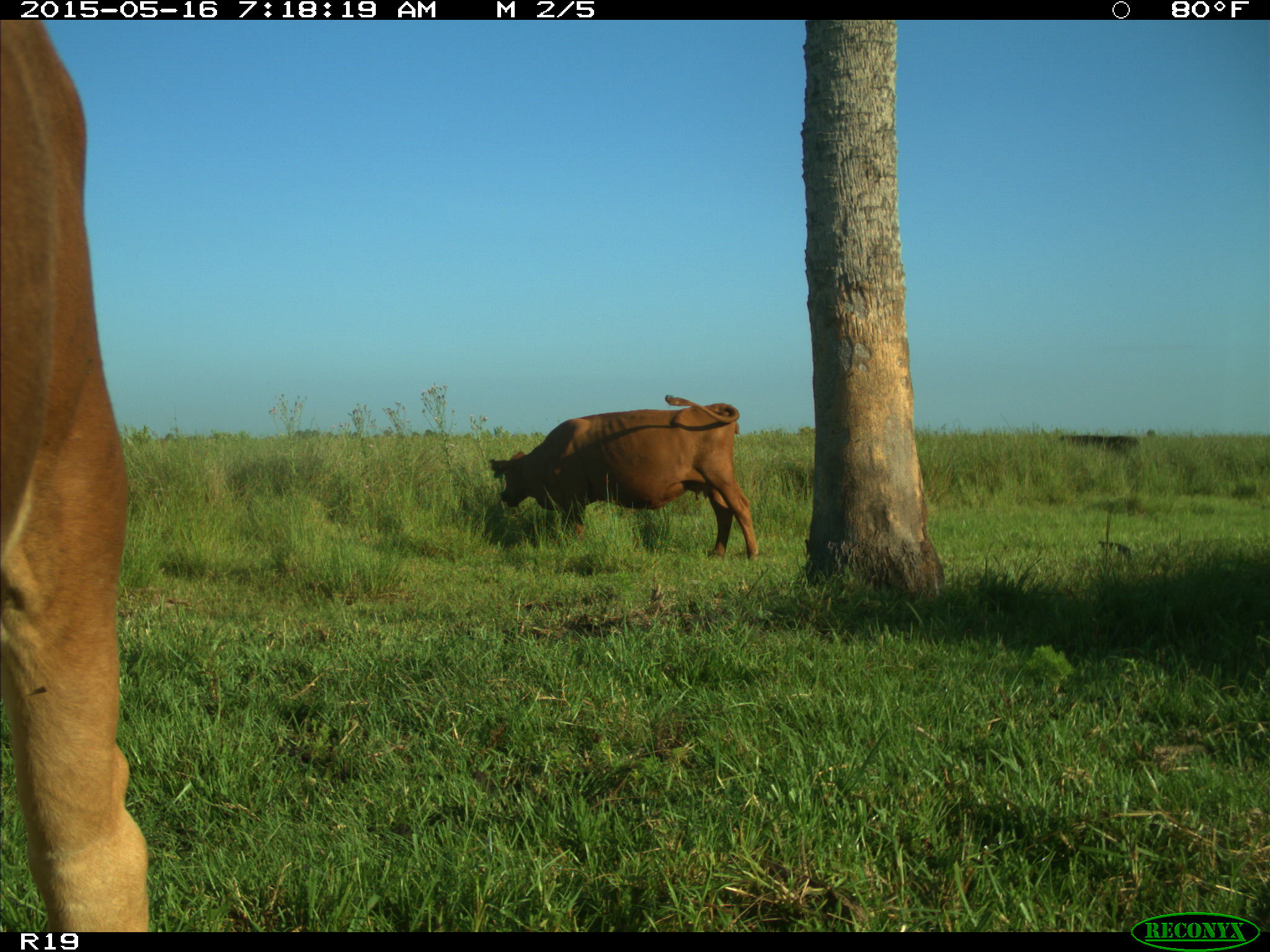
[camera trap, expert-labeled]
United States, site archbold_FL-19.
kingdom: Animalia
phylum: Chordata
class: Mammalia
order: Artiodactyla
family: Bovidae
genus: Bos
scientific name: Bos taurus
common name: domestic cow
Bos taurus (domestic cow).